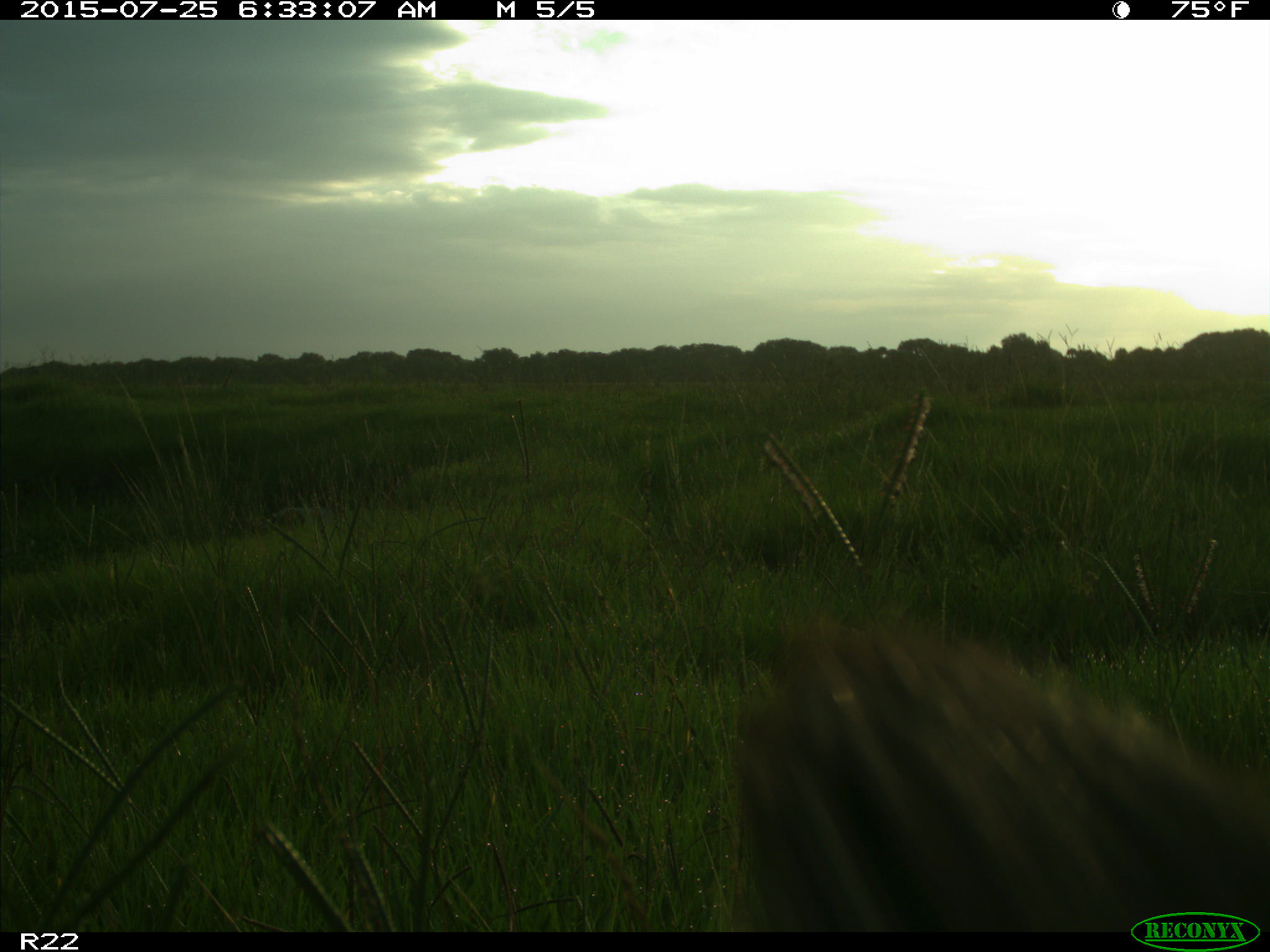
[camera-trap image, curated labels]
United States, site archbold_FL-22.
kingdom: Animalia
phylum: Chordata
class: Mammalia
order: Artiodactyla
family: Bovidae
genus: Bos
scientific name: Bos taurus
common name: domestic cow